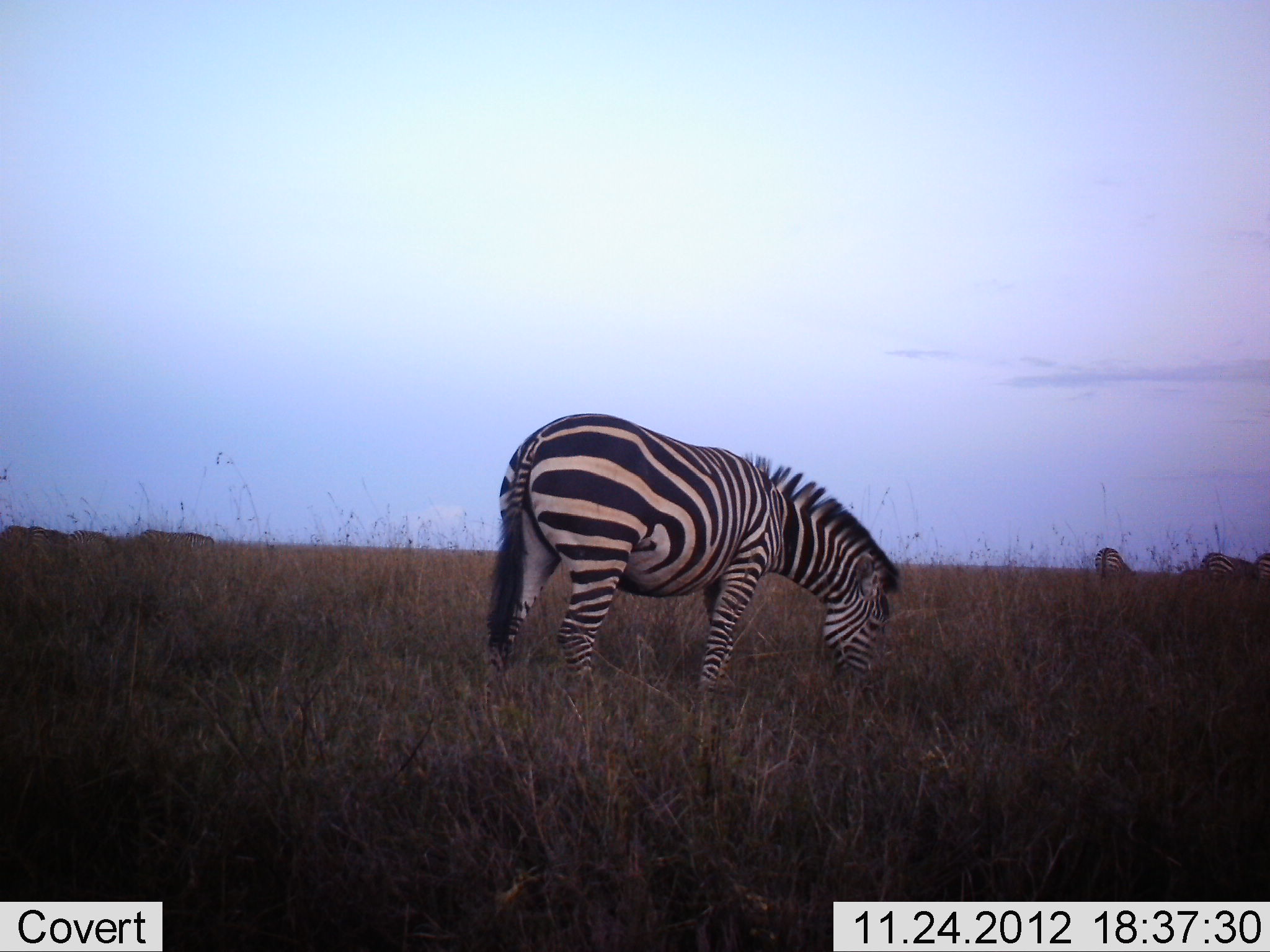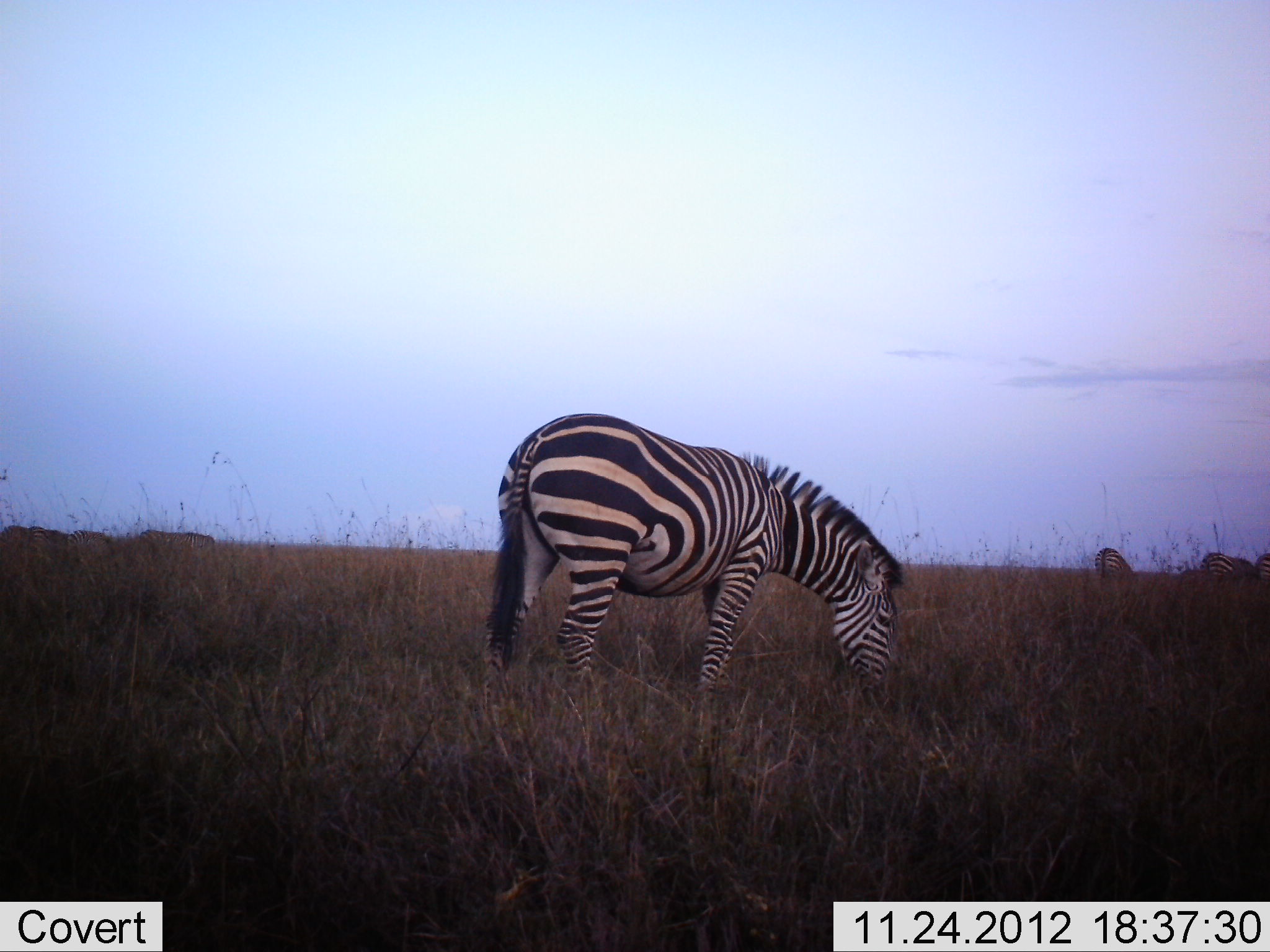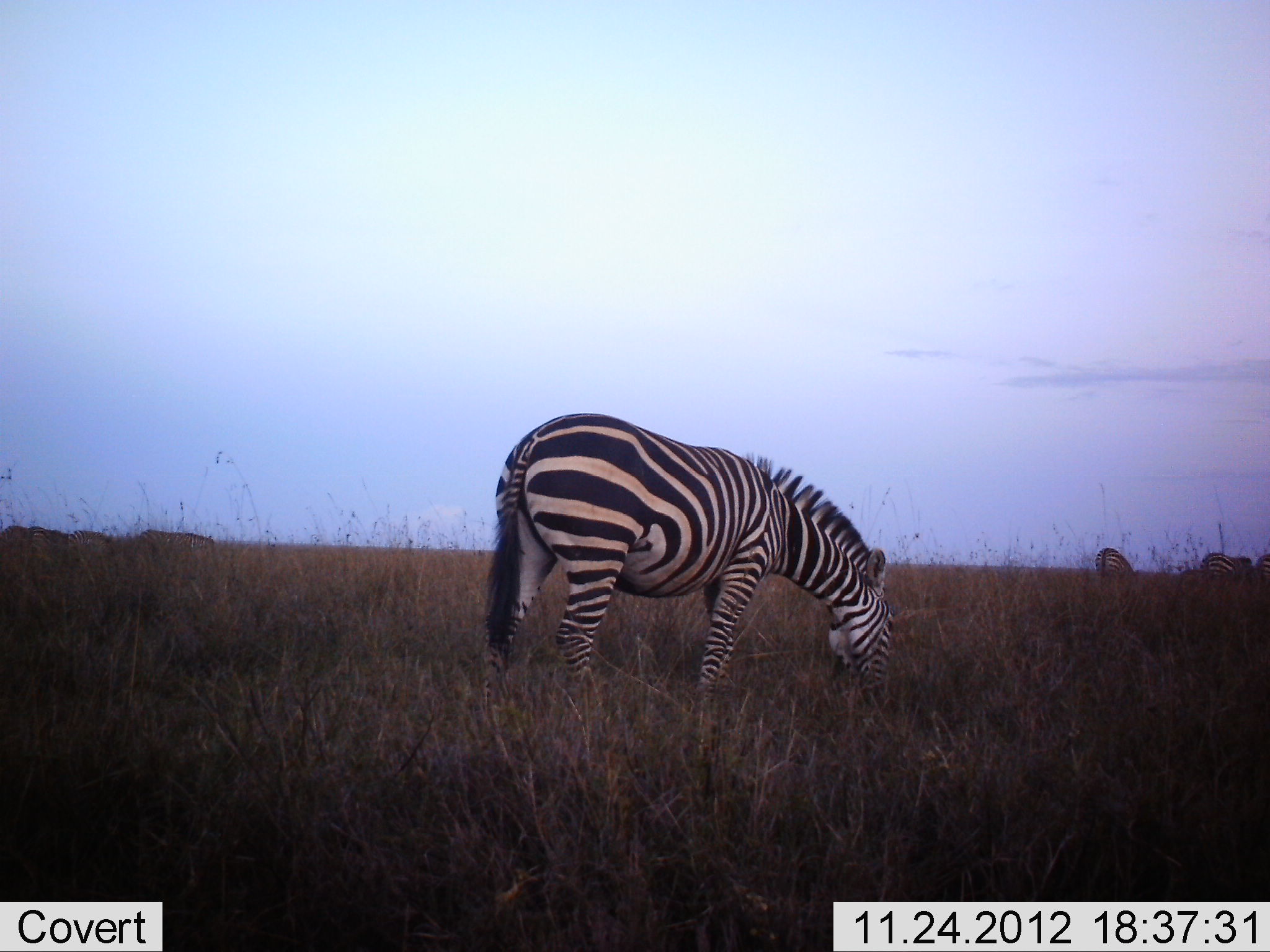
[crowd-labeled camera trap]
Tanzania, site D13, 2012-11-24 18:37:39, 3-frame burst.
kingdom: Animalia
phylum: Chordata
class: Mammalia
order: Perissodactyla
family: Equidae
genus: Equus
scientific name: Equus quagga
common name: plains zebra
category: zebra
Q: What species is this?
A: Zebra (plains zebra) (Equus quagga).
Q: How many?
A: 4.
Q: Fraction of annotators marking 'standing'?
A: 30%.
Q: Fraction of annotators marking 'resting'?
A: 0%.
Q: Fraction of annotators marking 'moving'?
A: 10%.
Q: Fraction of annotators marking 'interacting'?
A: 0%.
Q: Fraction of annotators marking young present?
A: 0%.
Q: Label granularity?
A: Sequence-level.